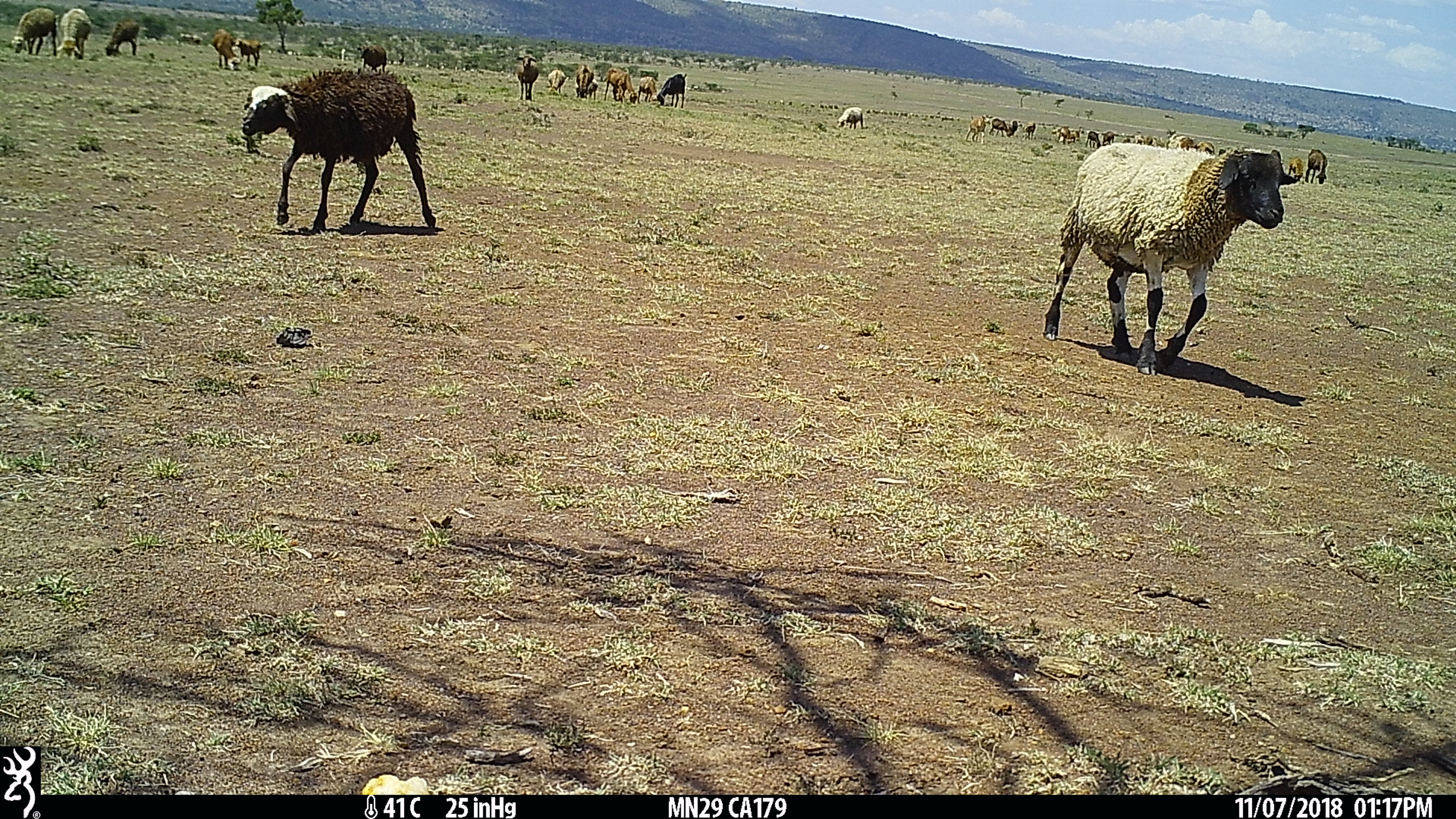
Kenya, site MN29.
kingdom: Animalia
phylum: Chordata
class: Mammalia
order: Artiodactyla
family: Bovidae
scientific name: Bovidae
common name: sheep or goat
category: shoat